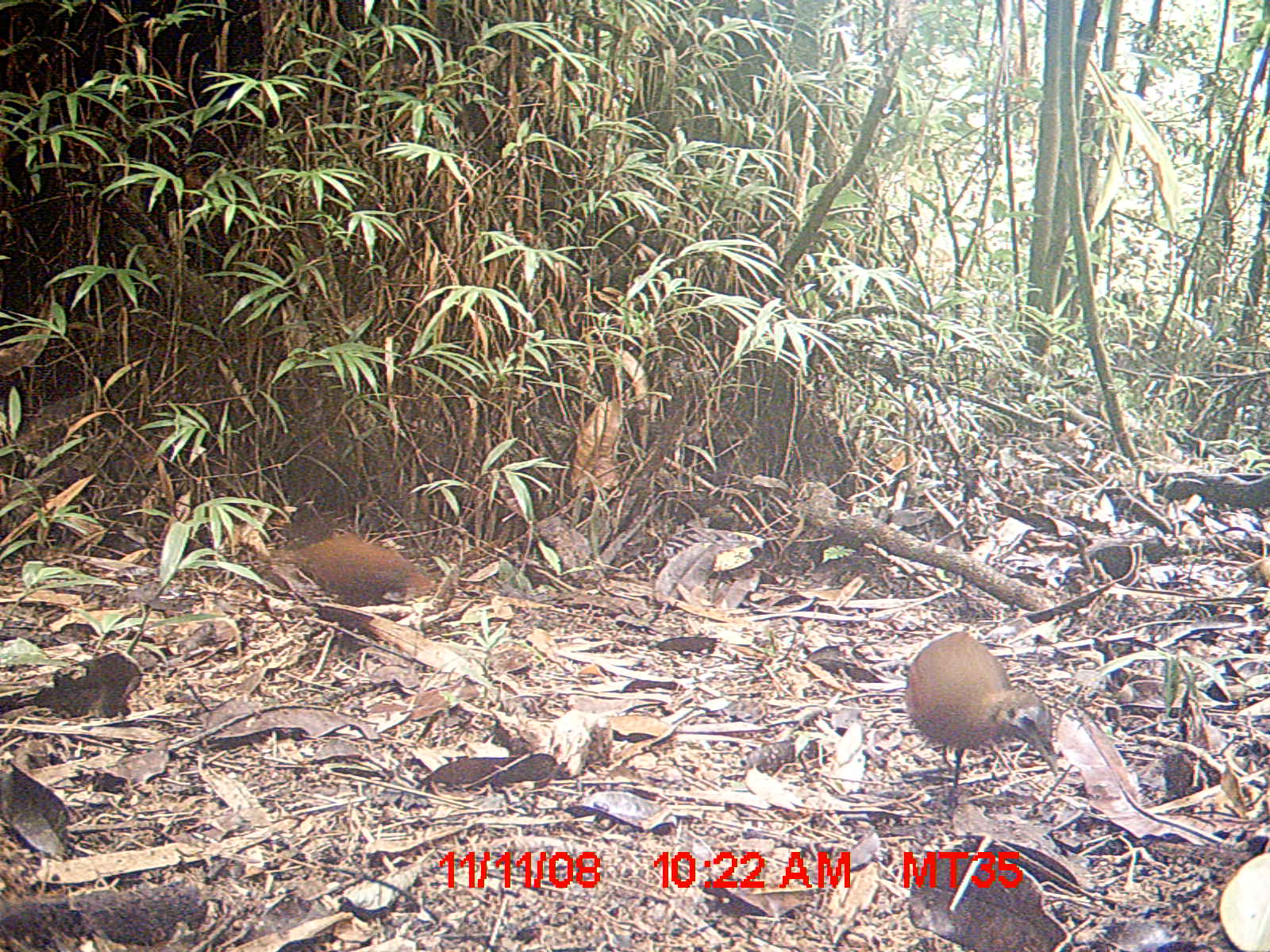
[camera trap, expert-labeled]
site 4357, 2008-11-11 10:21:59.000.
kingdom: Animalia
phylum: Chordata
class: Aves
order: Gruiformes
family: Sarothruridae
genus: Mentocrex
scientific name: Mentocrex kioloides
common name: madagascar wood rail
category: canirallus kioloides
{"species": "canirallus kioloides (madagascar wood rail) (Mentocrex kioloides)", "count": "2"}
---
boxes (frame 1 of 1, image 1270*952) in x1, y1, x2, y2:
canirallus kioloides: 902, 631, 1055, 815; 269, 535, 456, 649